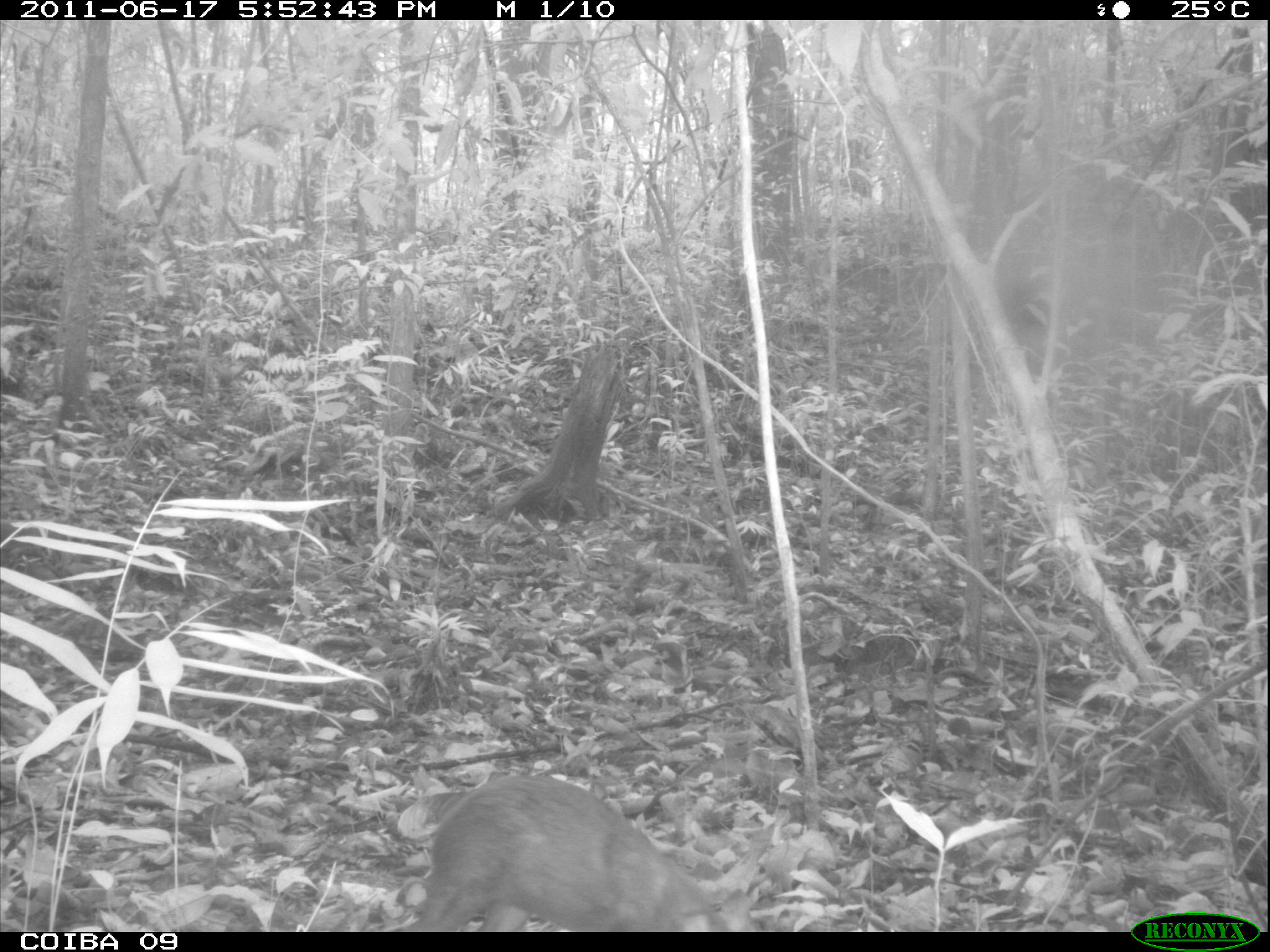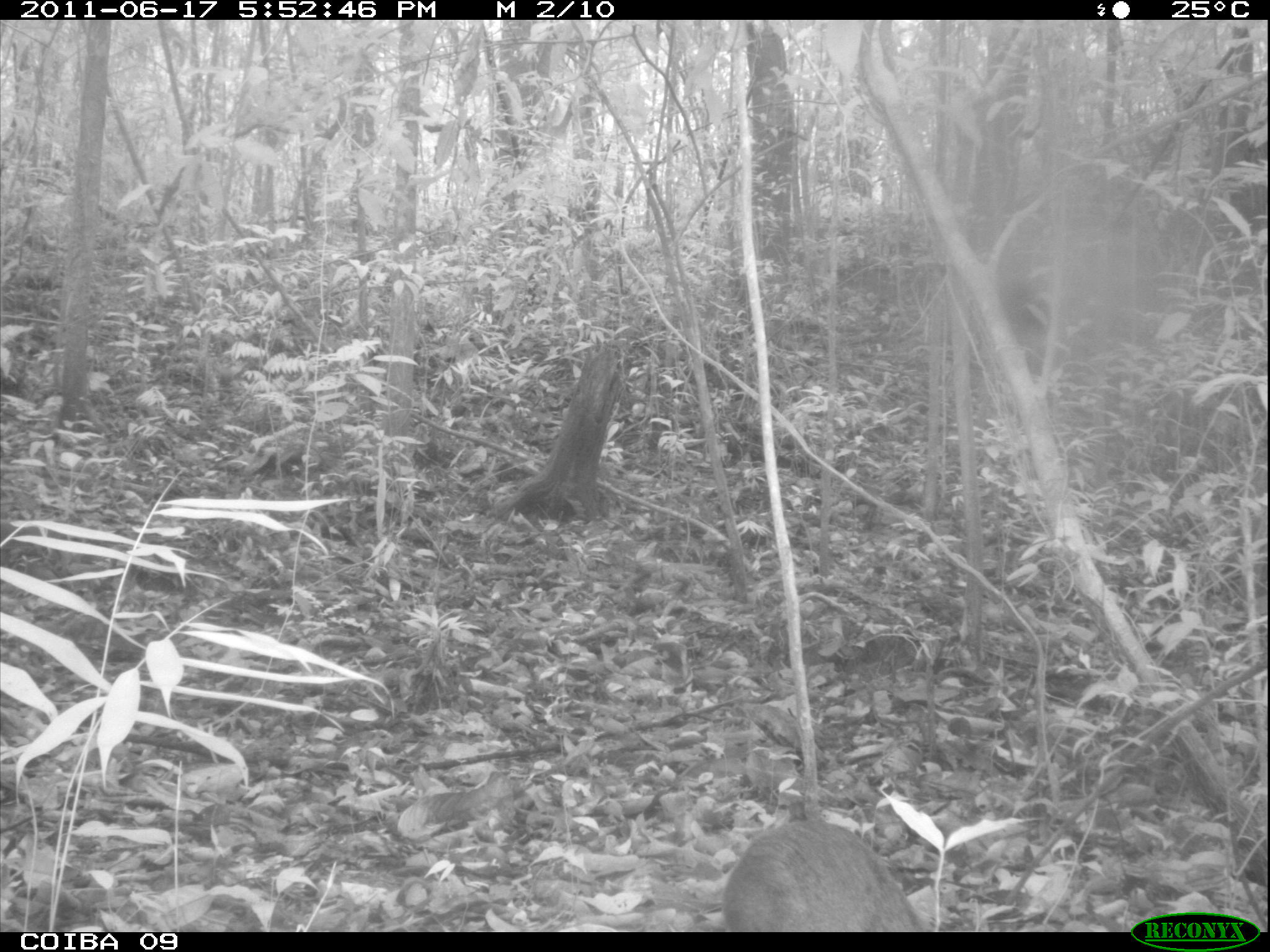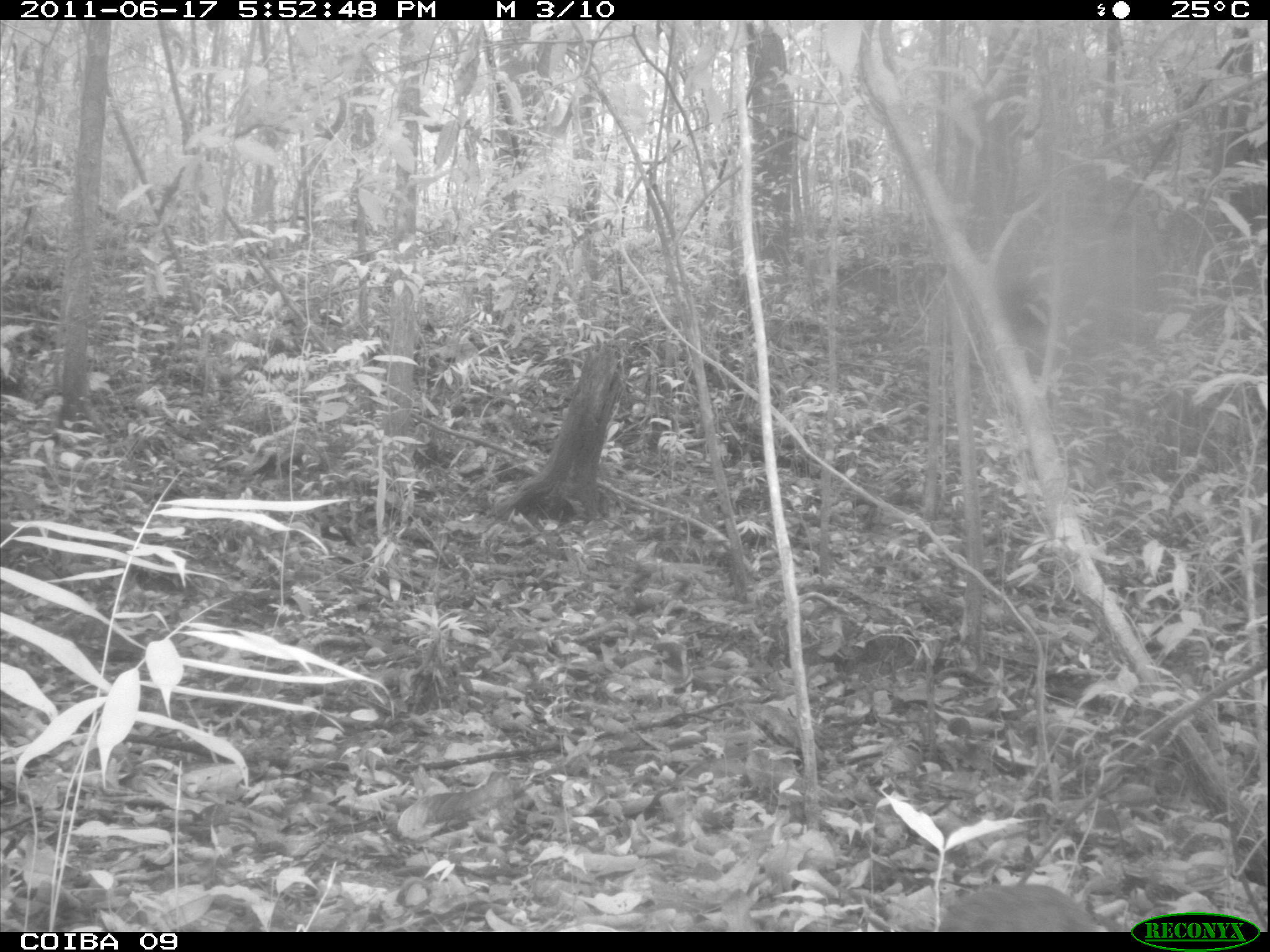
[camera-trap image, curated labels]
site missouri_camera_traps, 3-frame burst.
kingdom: Animalia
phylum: Chordata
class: Mammalia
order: Rodentia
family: Dasyproctidae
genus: Dasyprocta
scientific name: Dasyprocta coibae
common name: coiban agouti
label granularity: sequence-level